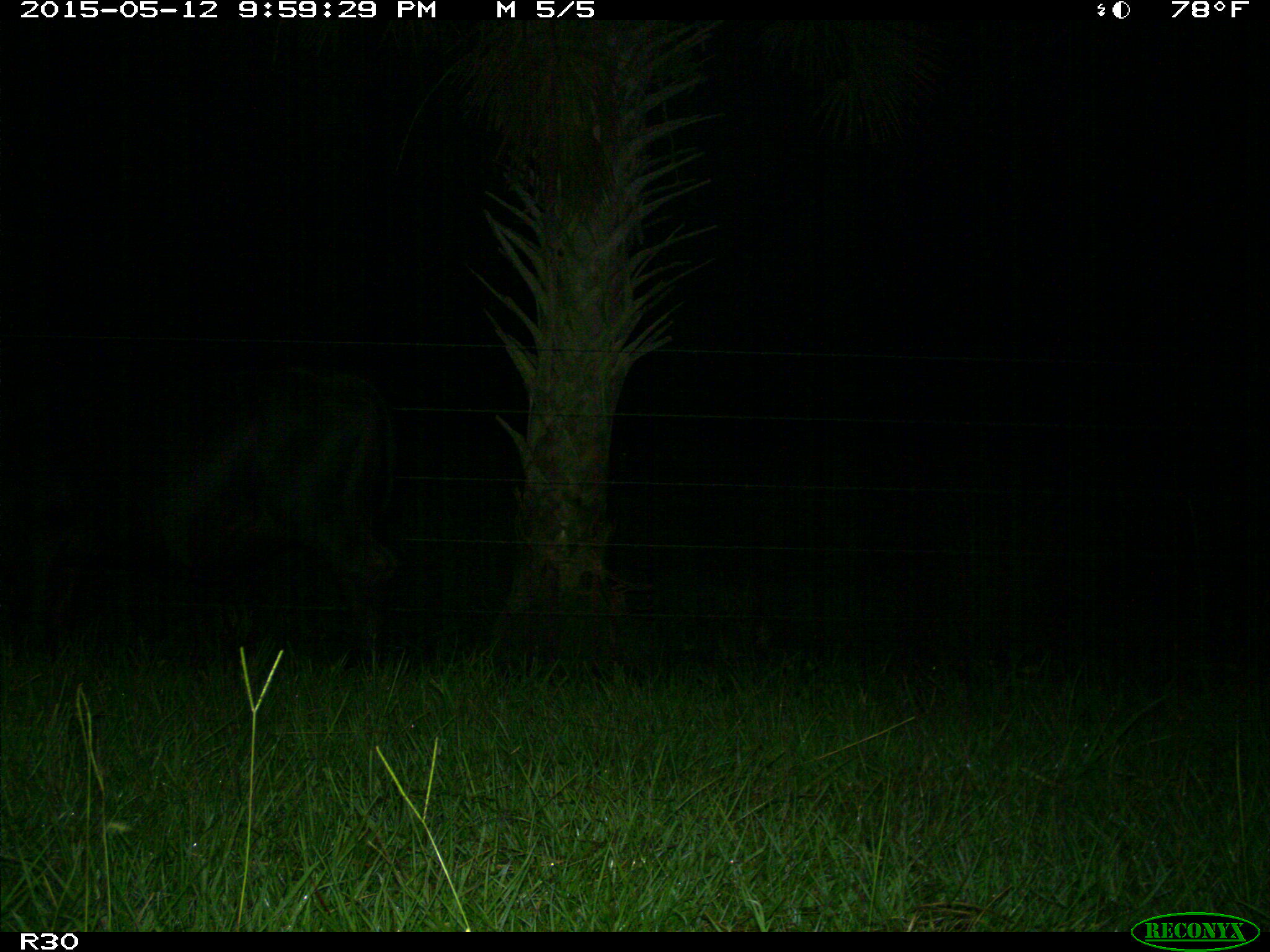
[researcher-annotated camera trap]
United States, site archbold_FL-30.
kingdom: Animalia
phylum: Chordata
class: Mammalia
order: Artiodactyla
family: Bovidae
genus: Bos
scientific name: Bos taurus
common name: domestic cow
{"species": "Bos taurus (domestic cow)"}